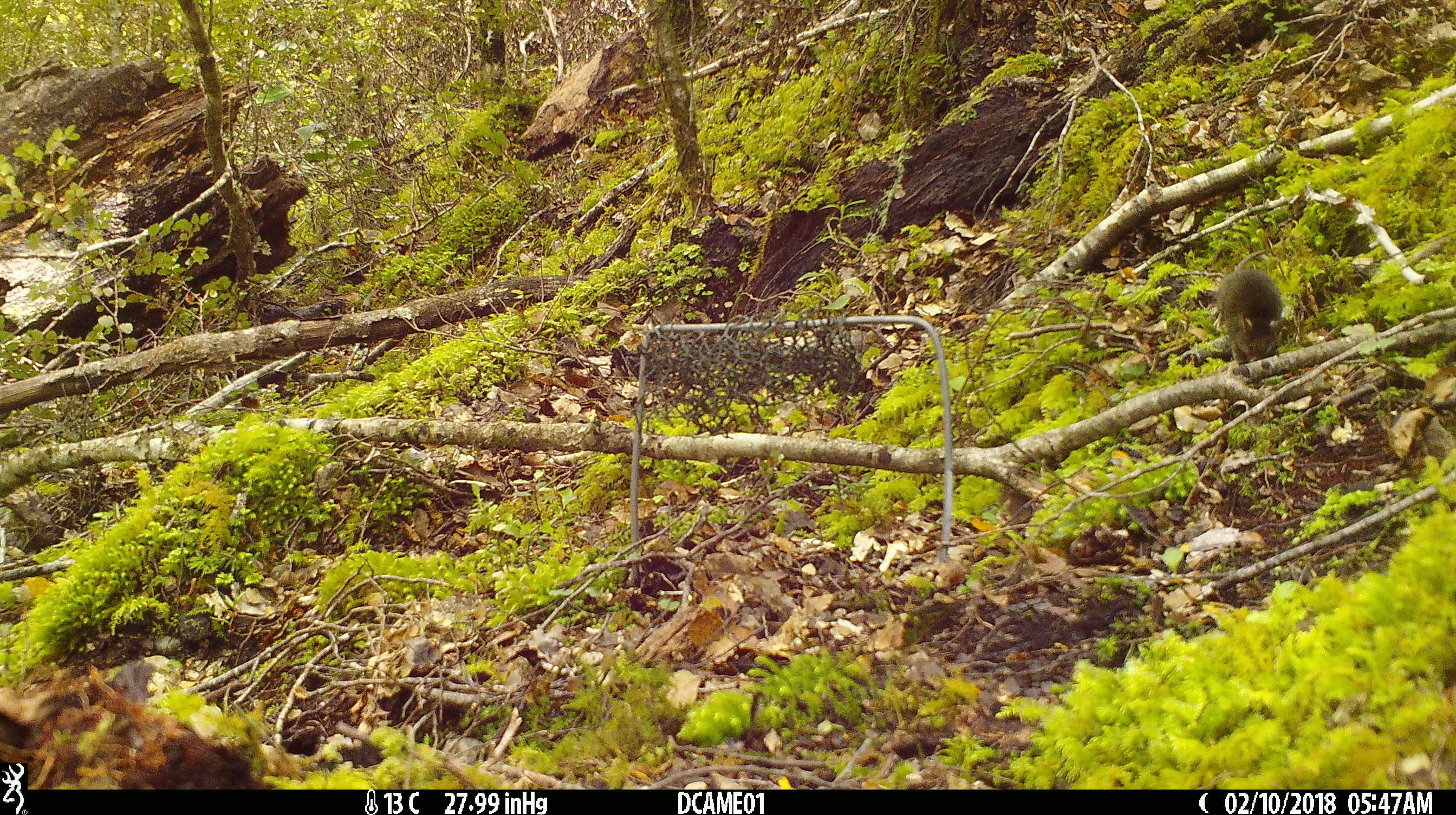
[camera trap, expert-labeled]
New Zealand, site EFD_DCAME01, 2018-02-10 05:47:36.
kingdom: Animalia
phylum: Chordata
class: Mammalia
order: Rodentia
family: Muridae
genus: Mus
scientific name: Mus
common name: mouse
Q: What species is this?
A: Mouse (Mus).